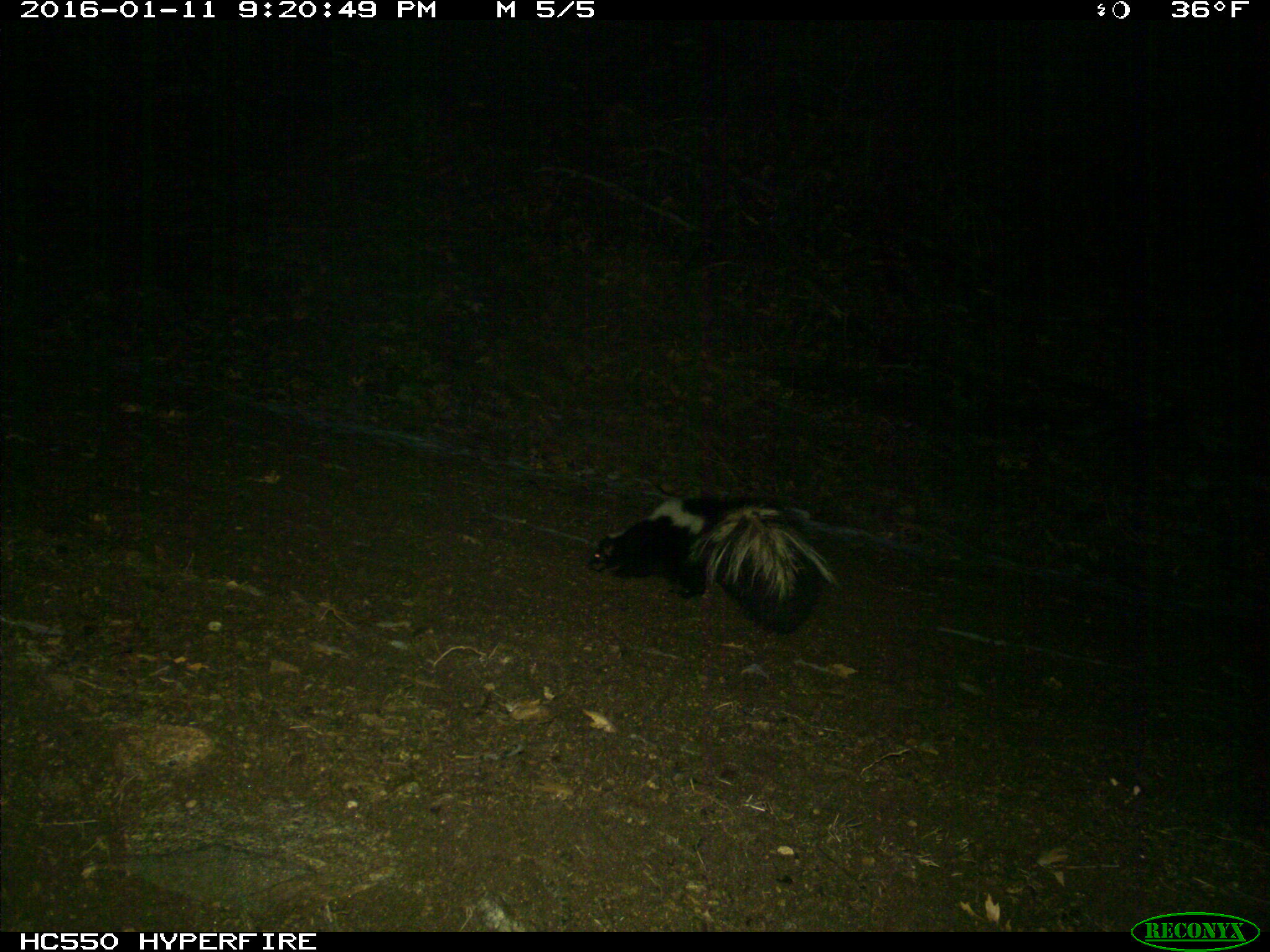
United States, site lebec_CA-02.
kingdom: Animalia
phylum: Chordata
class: Mammalia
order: Carnivora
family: Mephitidae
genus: Mephitis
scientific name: Mephitis mephitis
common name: striped skunk